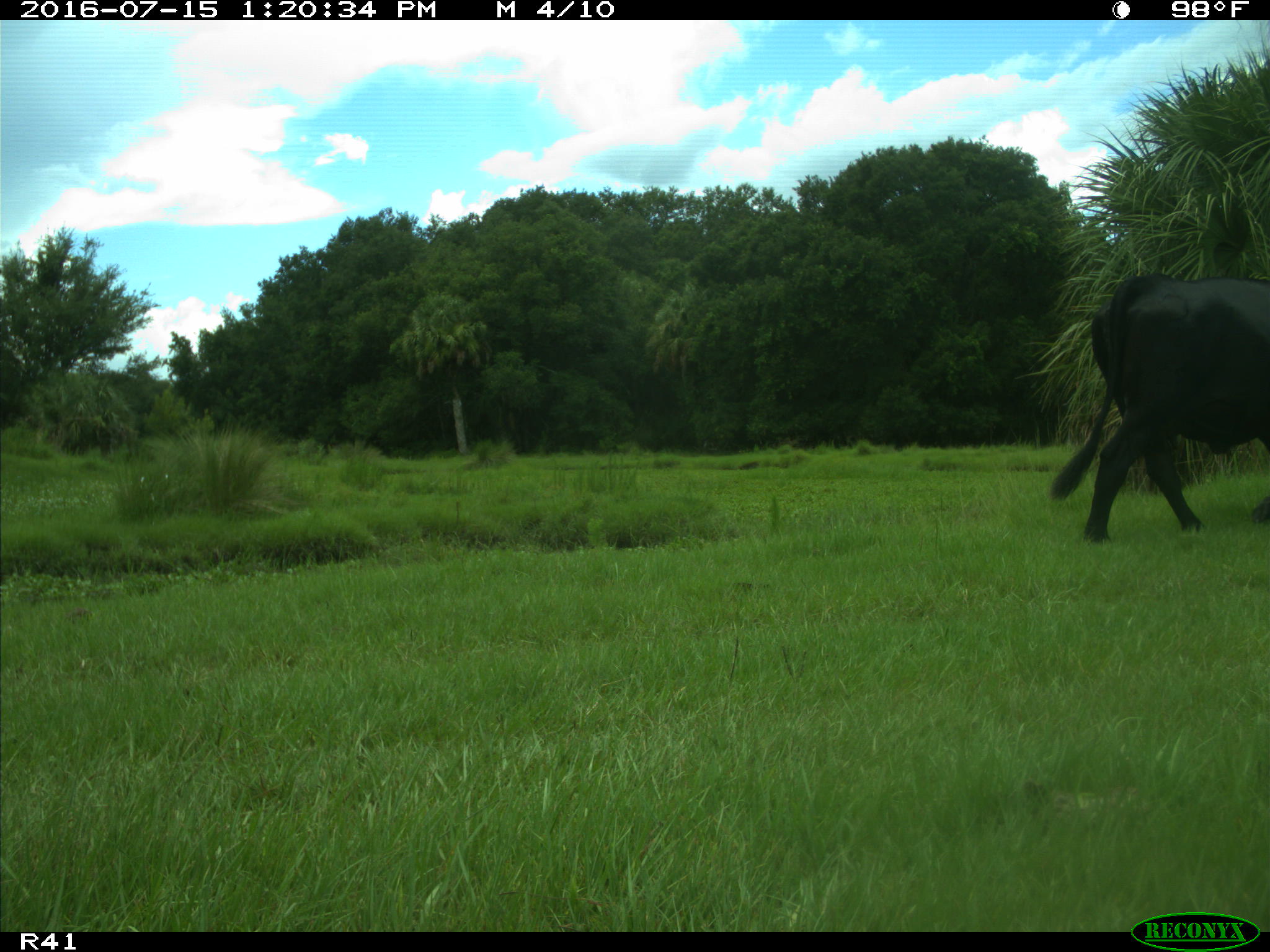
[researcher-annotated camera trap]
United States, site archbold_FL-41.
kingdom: Animalia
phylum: Chordata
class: Mammalia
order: Artiodactyla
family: Bovidae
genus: Bos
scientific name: Bos taurus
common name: domestic cow